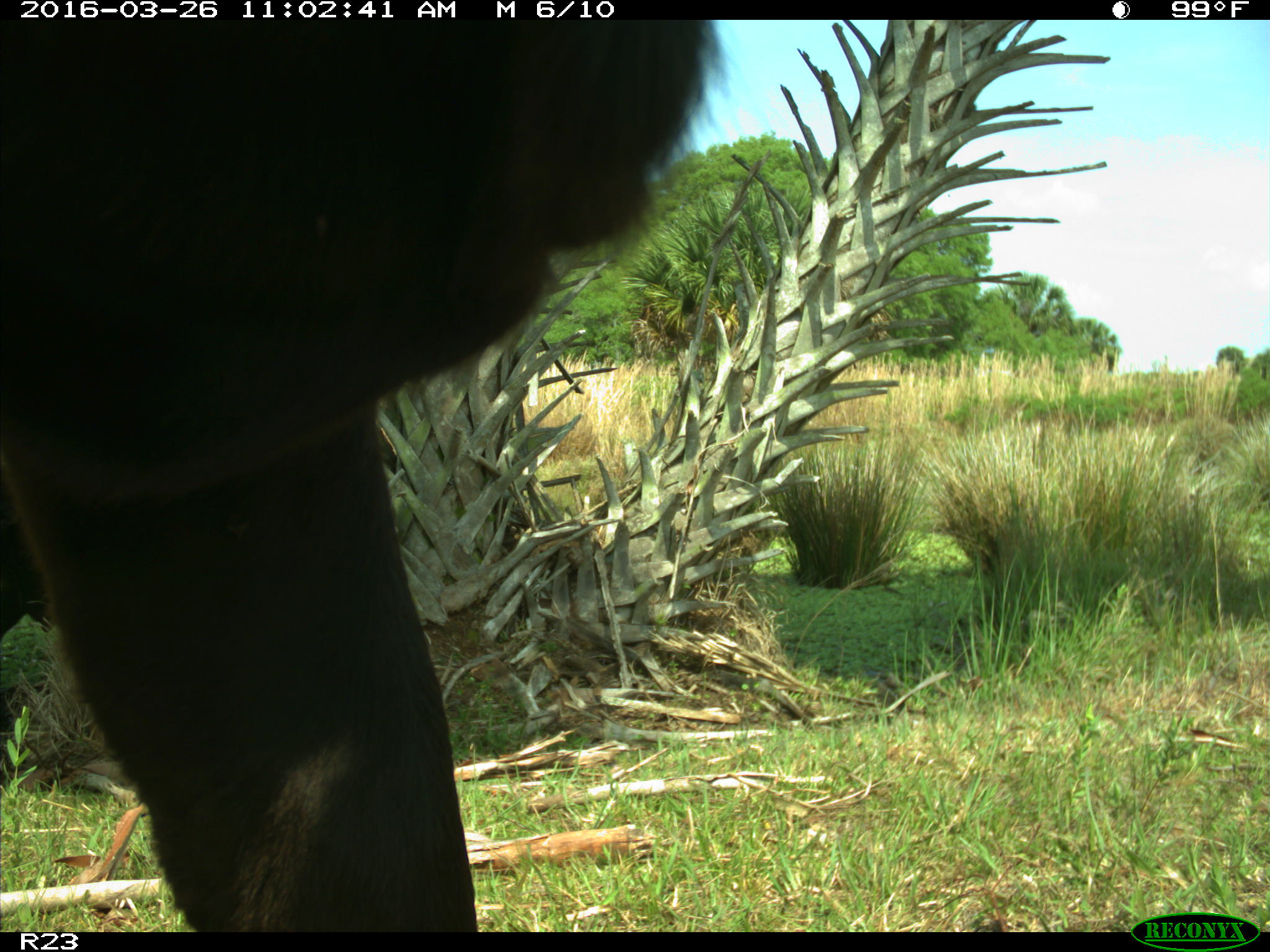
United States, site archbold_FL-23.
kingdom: Animalia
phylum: Chordata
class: Mammalia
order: Artiodactyla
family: Bovidae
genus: Bos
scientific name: Bos taurus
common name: domestic cow